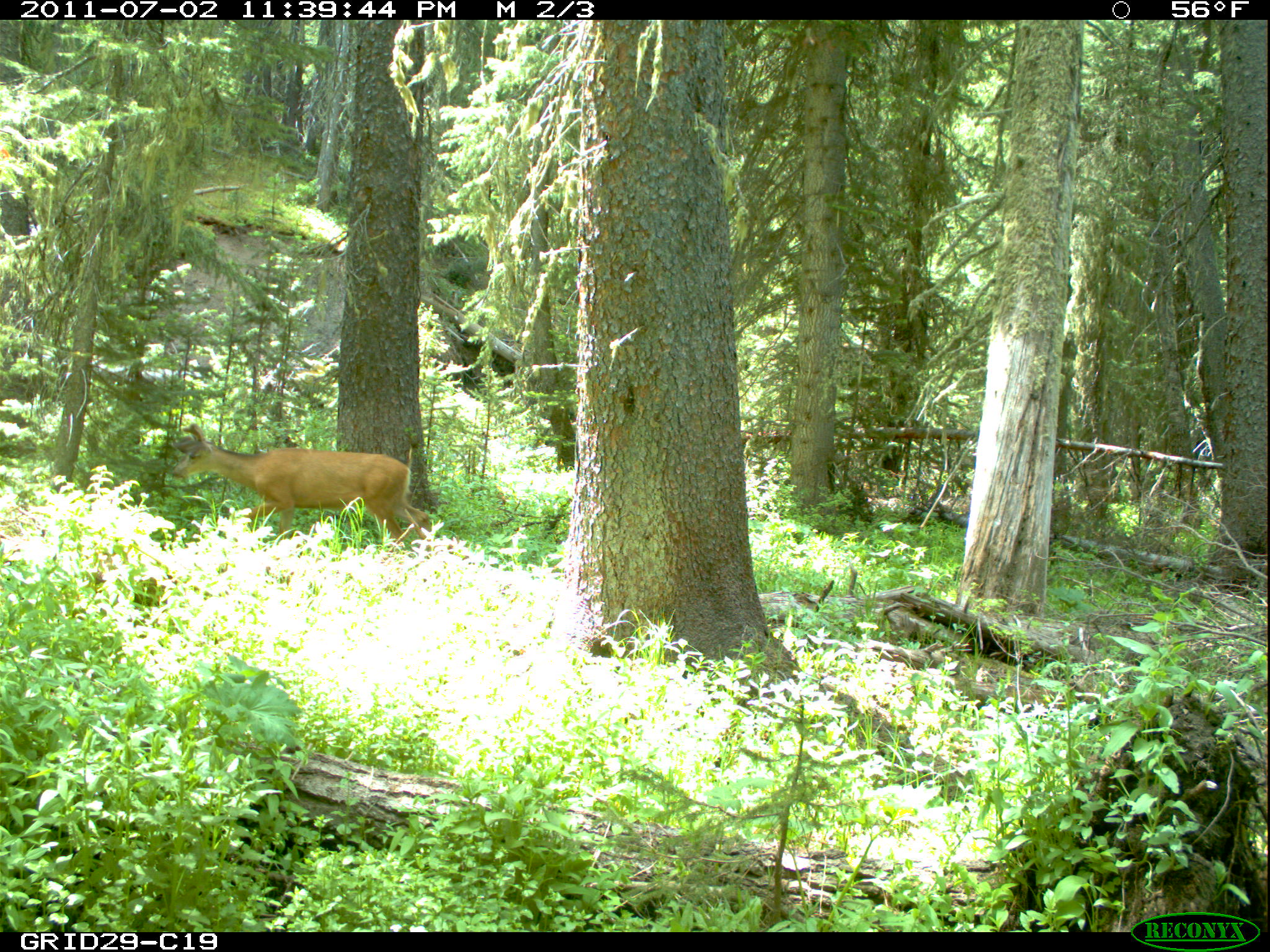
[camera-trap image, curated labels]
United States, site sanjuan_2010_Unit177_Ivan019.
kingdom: Animalia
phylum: Chordata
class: Mammalia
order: Artiodactyla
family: Cervidae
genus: Odocoileus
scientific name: Odocoileus hemionus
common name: mule deer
Odocoileus hemionus (mule deer).